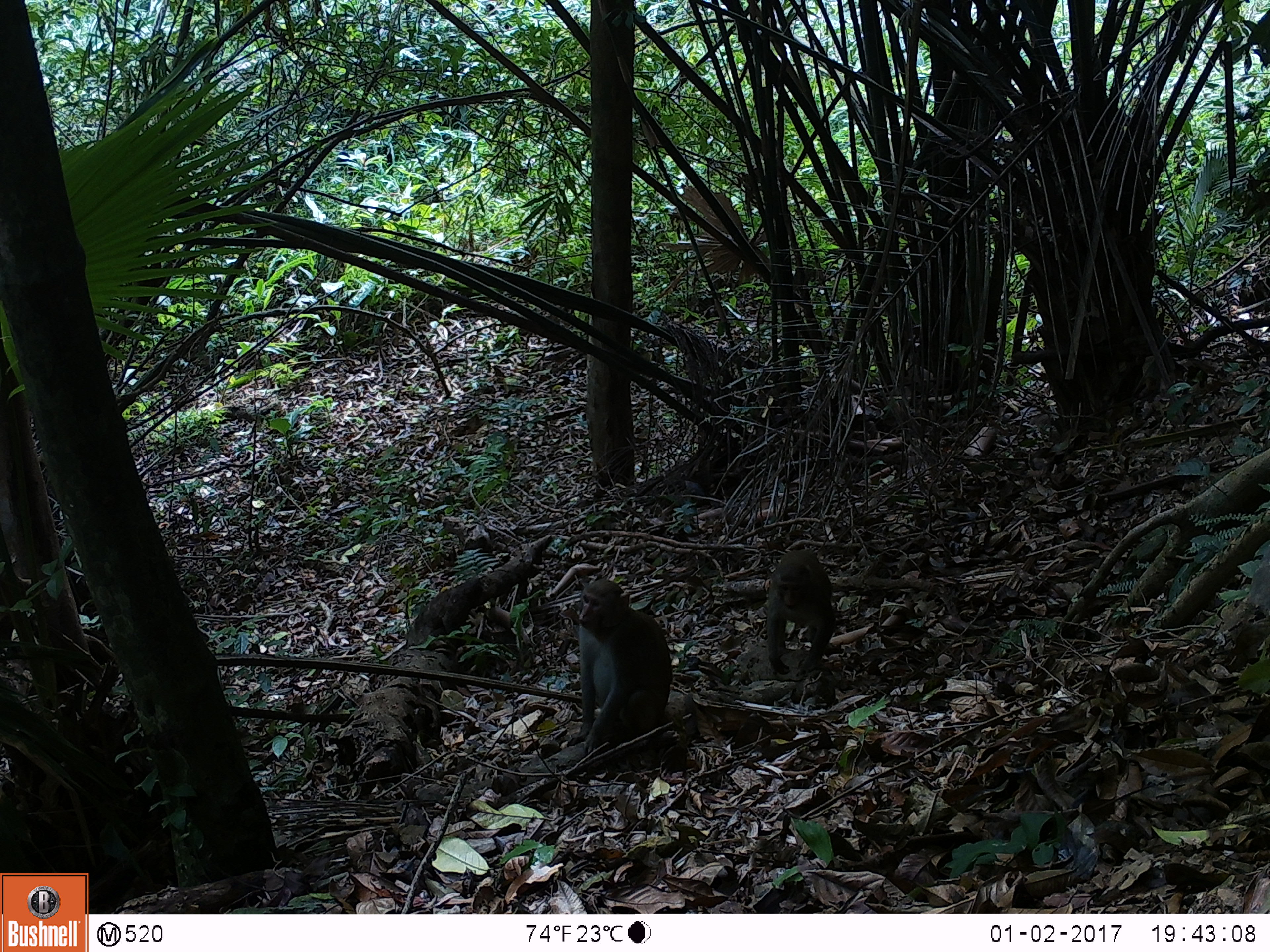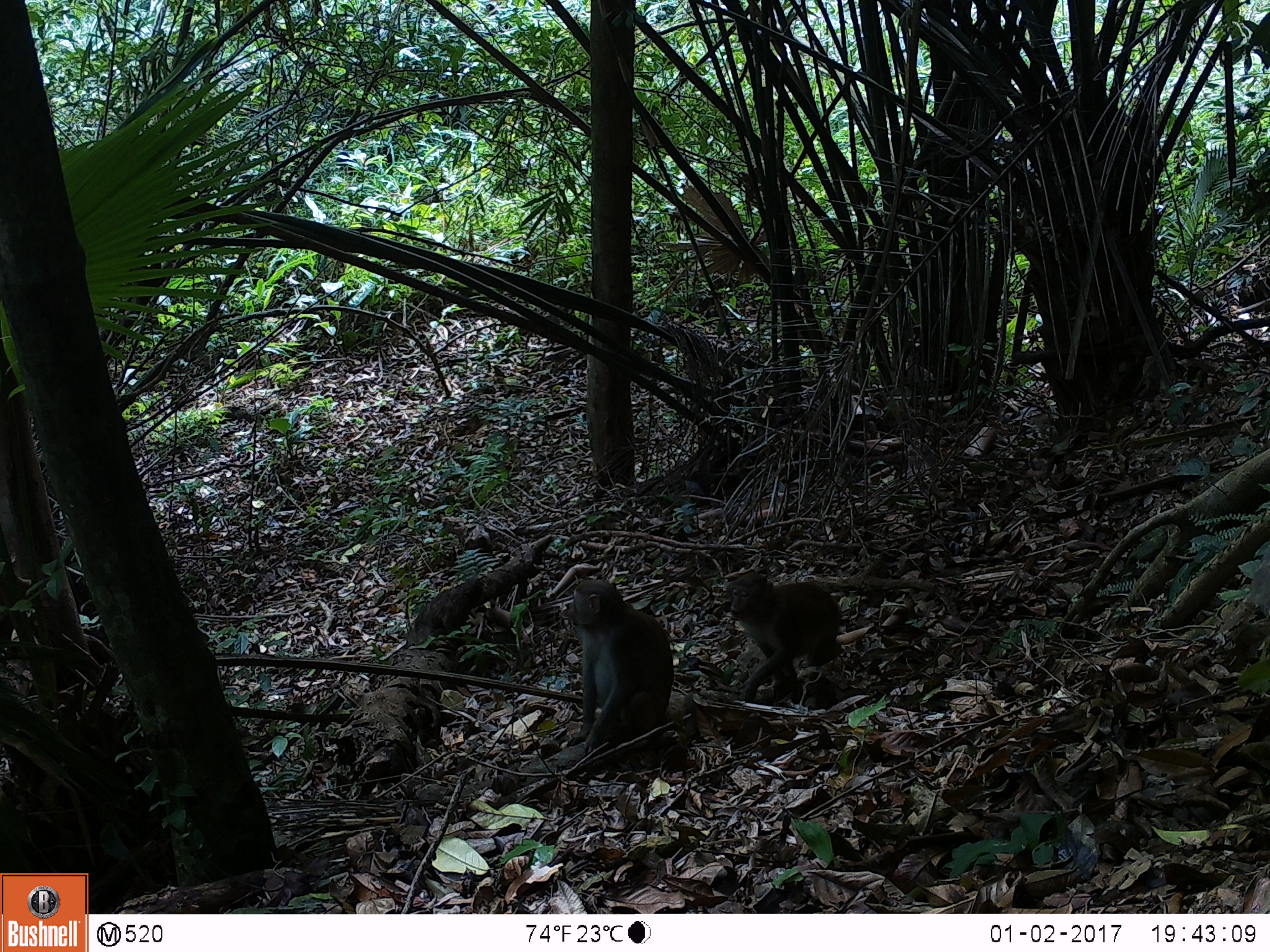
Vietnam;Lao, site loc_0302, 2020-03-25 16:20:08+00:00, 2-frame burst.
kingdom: Animalia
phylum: Chordata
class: Mammalia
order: Primates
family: Cercopithecidae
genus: Macaca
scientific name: Macaca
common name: macaques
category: assam or rhesus macaque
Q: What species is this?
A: Assam or rhesus macaque (macaques) (Macaca).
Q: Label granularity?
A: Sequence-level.